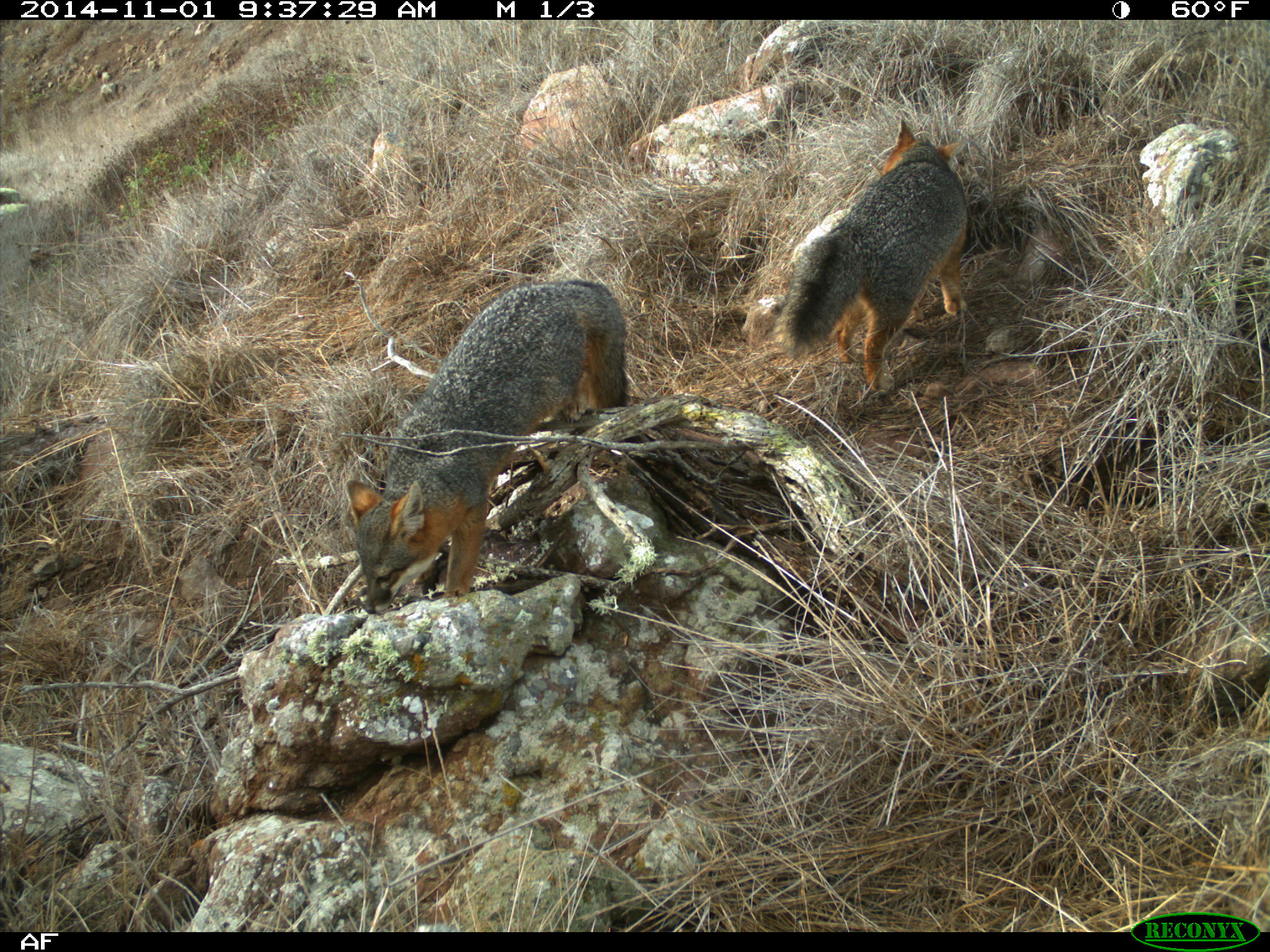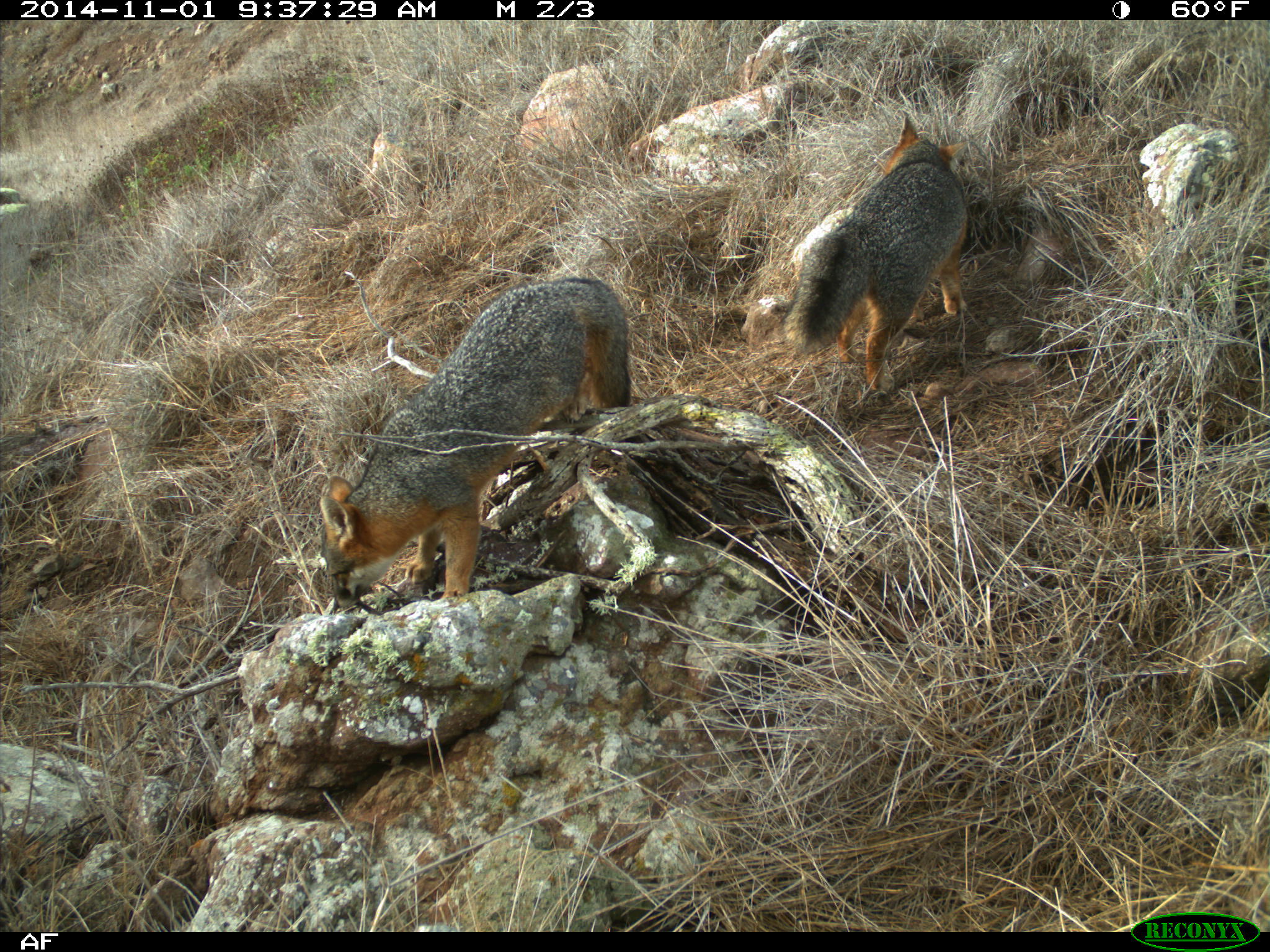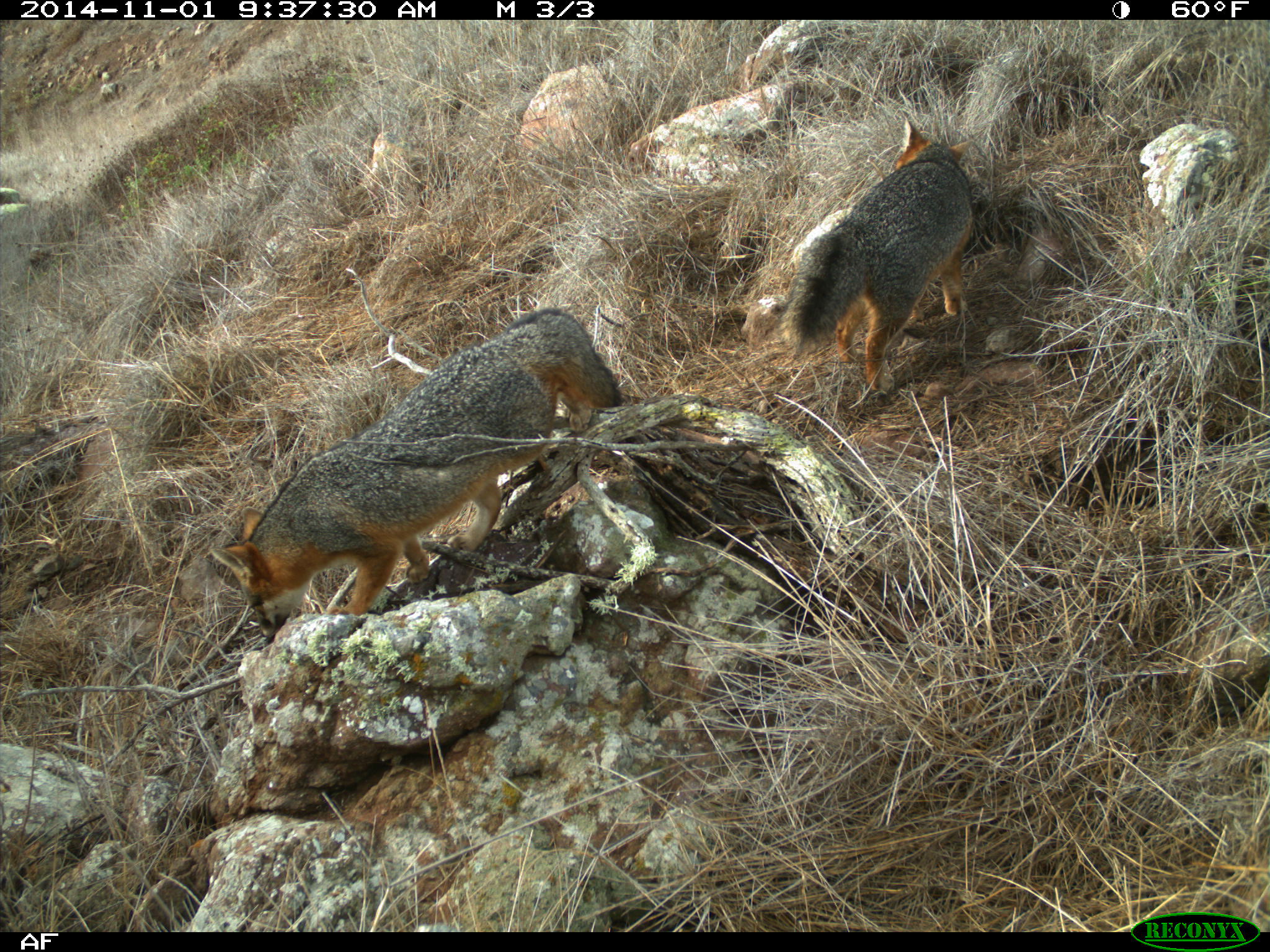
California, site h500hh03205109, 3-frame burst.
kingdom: Animalia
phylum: Chordata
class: Mammalia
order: Carnivora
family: Canidae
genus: Urocyon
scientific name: Urocyon littoralis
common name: island fox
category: fox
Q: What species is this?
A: Fox (island fox) (Urocyon littoralis).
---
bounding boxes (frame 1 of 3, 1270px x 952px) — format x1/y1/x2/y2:
fox: 344/276/629/615; 773/118/971/394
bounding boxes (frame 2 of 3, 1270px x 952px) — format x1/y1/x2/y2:
fox: 320/277/630/610; 781/115/967/394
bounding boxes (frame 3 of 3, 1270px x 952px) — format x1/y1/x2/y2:
fox: 209/307/621/636; 779/121/975/394